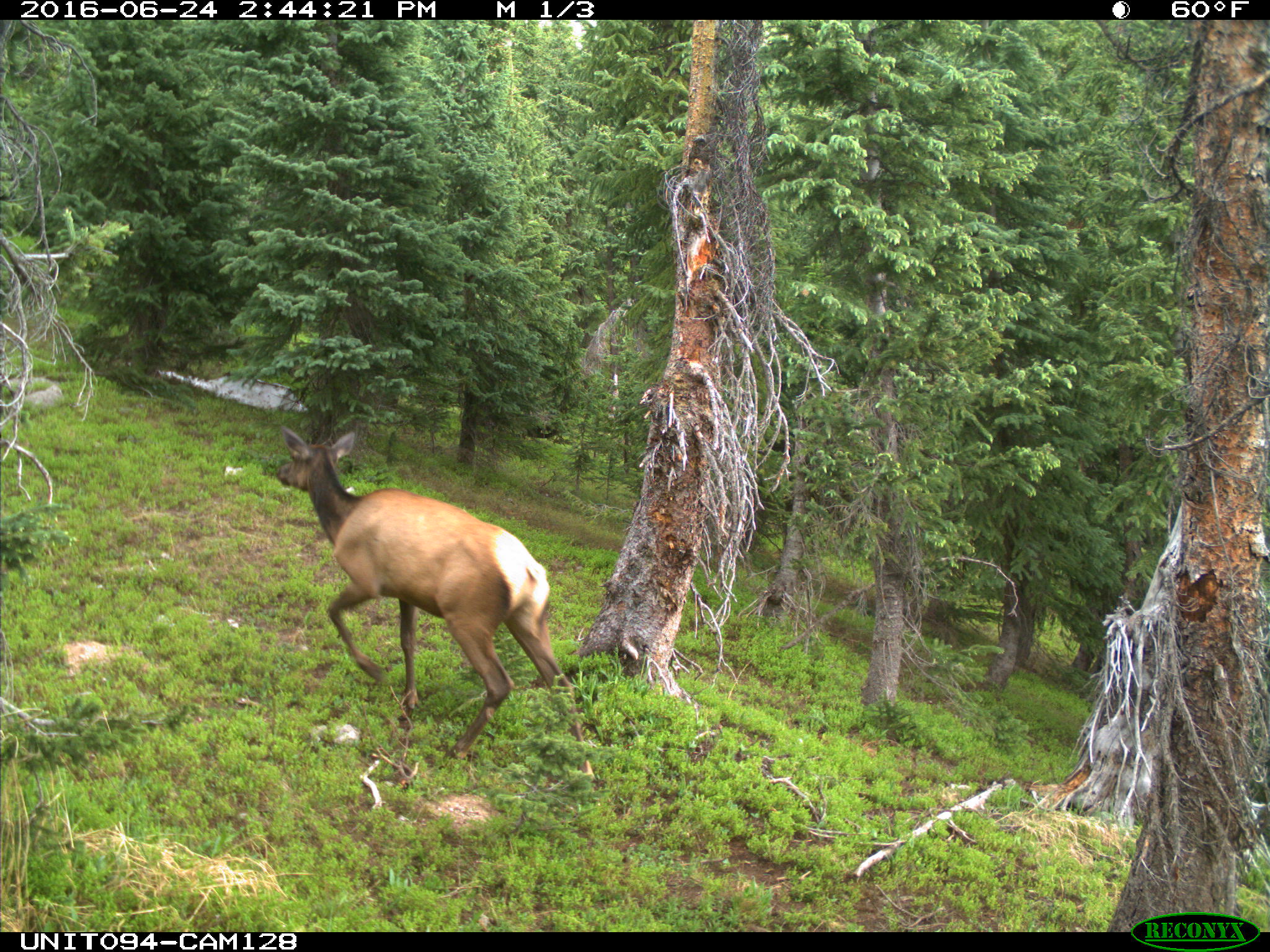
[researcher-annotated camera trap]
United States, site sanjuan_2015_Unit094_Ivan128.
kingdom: Animalia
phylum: Chordata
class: Mammalia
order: Artiodactyla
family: Cervidae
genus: Cervus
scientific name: Cervus elaphus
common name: red deer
Cervus elaphus (red deer).